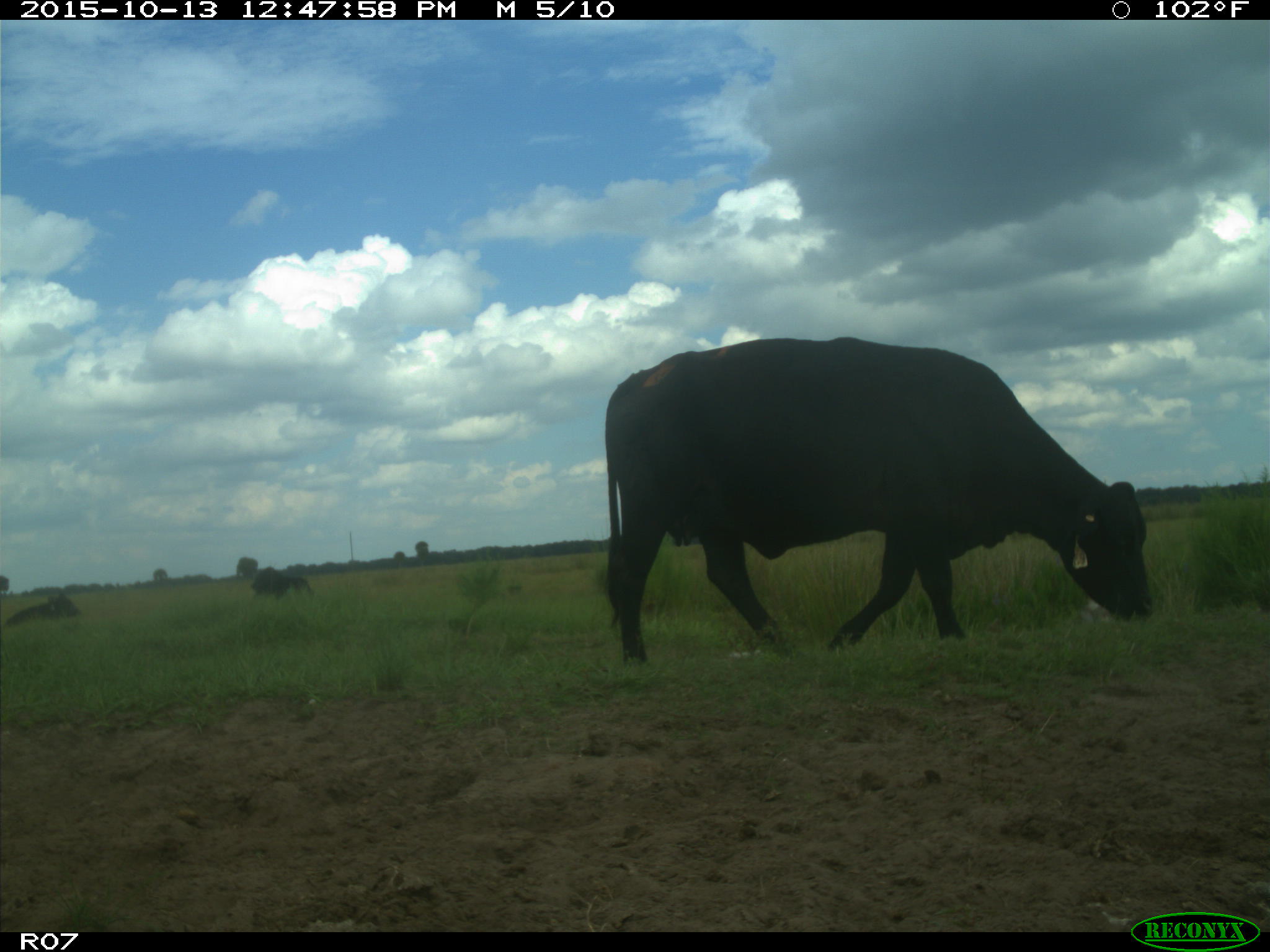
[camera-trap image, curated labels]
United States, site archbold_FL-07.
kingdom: Animalia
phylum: Chordata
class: Mammalia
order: Artiodactyla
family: Bovidae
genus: Bos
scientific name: Bos taurus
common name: domestic cow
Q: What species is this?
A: Bos taurus (domestic cow).